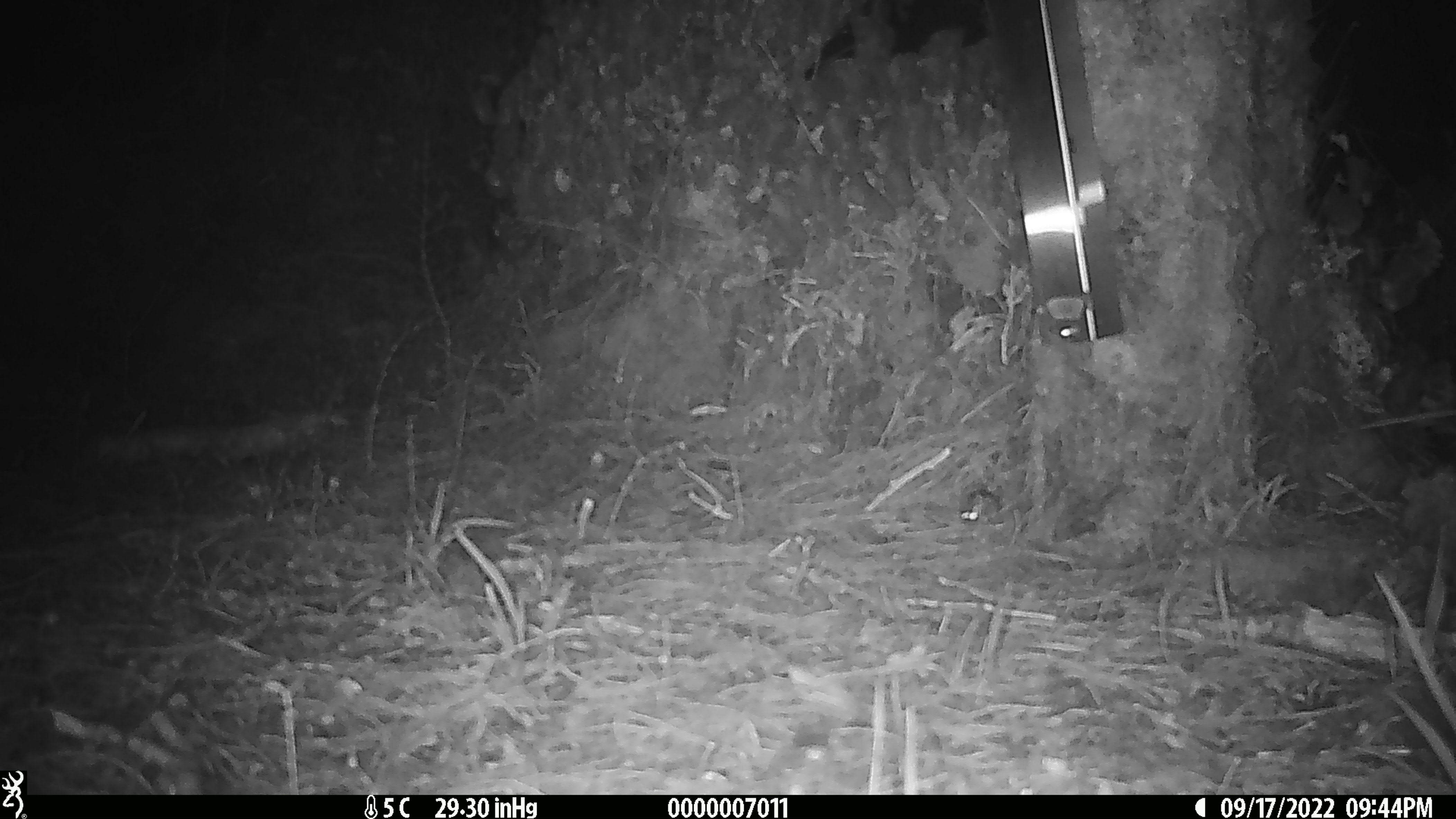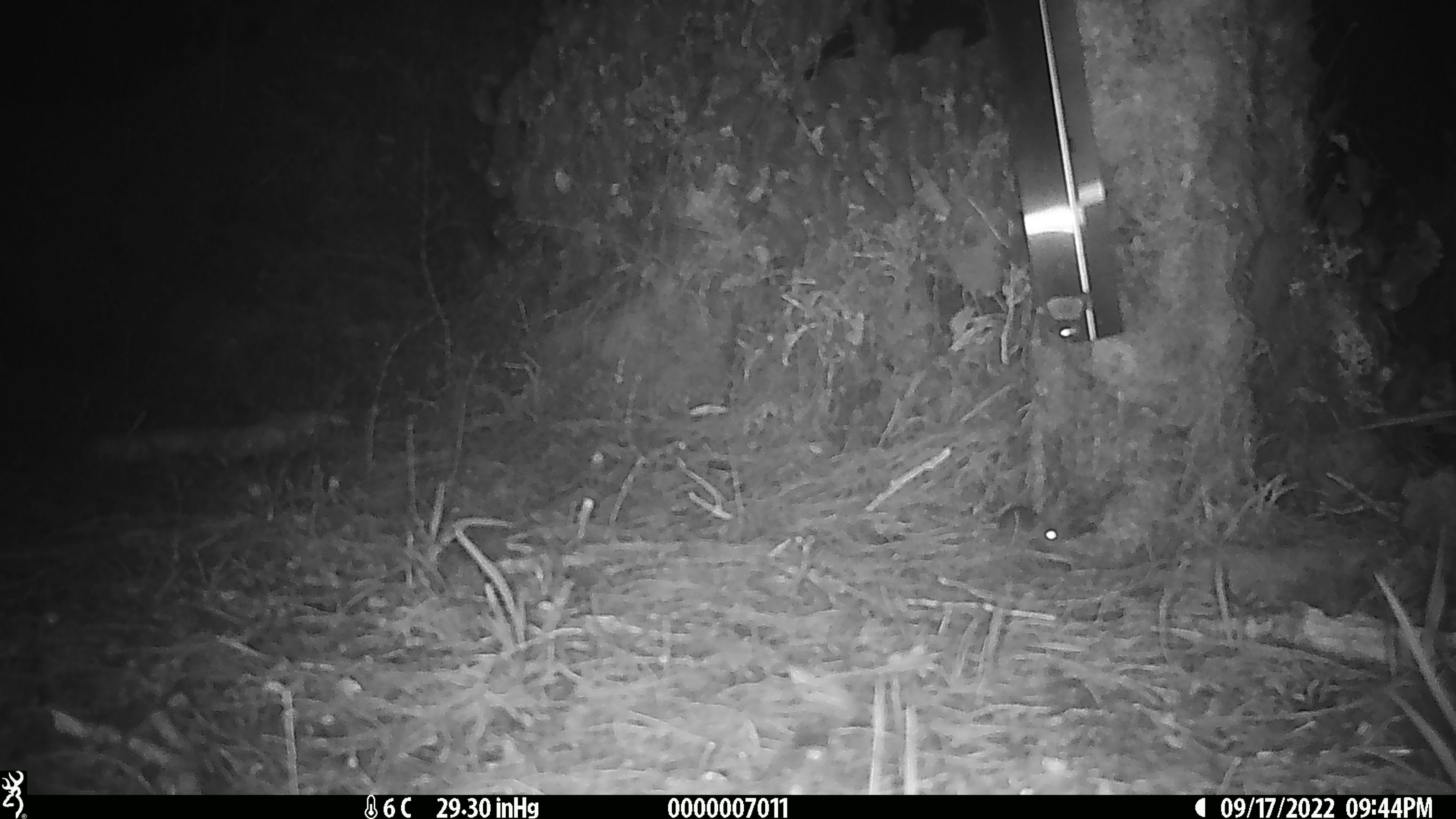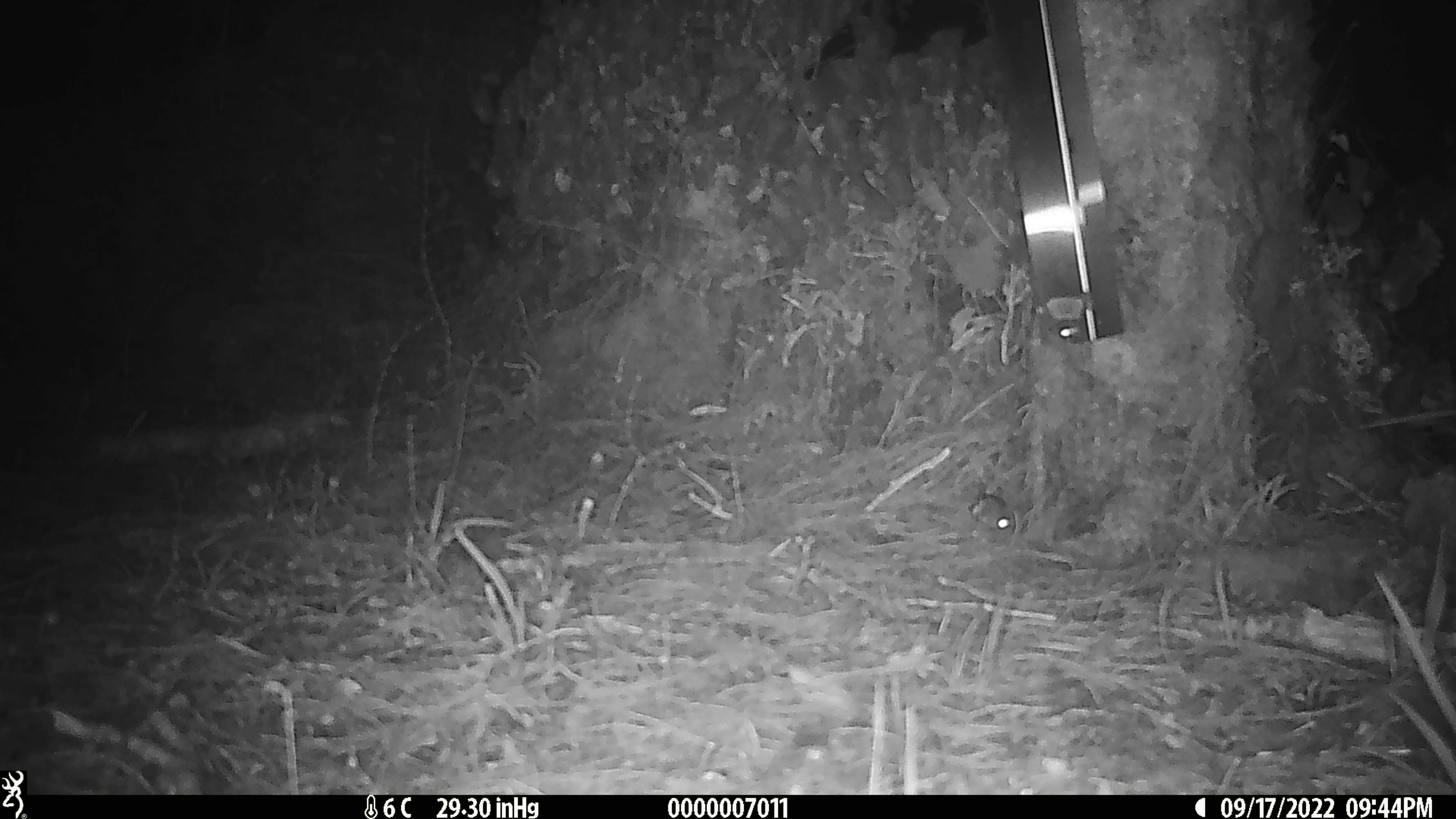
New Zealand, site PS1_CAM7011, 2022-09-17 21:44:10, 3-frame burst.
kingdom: Animalia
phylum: Chordata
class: Mammalia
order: Rodentia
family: Muridae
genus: Mus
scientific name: Mus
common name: mouse